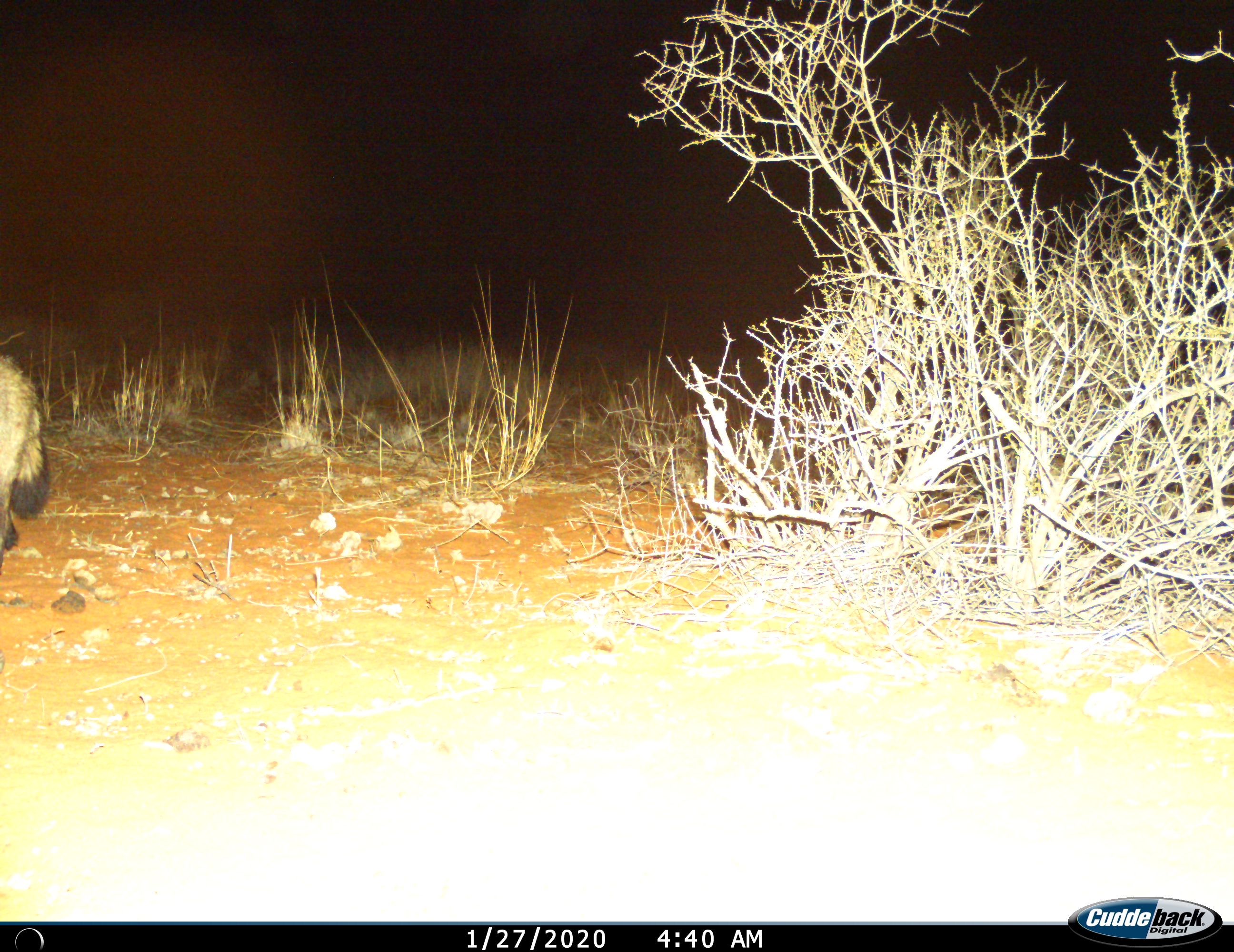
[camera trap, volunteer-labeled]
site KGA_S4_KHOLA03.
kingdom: Animalia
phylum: Chordata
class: Mammalia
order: Carnivora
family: Canidae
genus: Otocyon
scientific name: Otocyon megalotis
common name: bat-eared fox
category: foxbateared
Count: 1.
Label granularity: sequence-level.